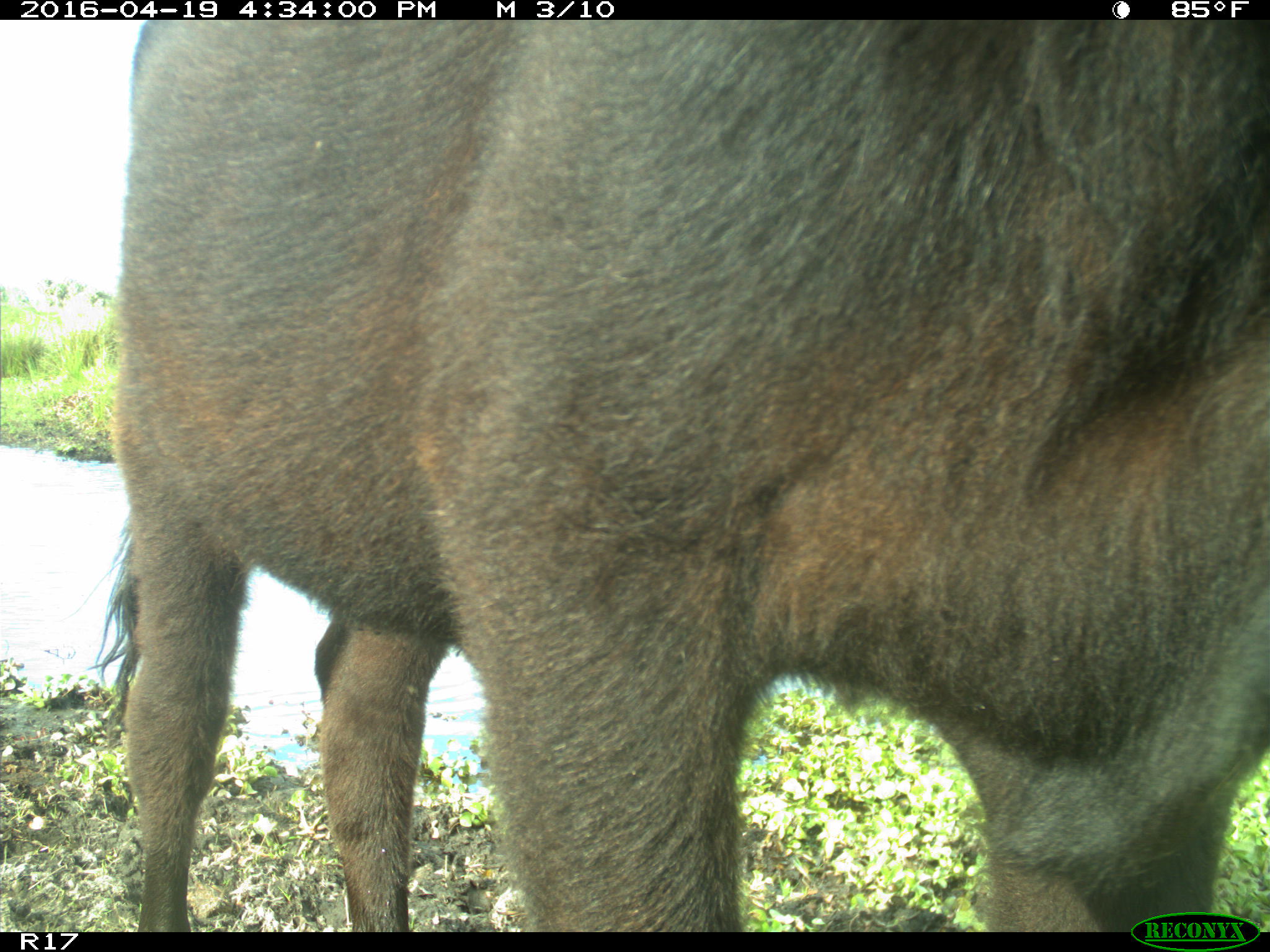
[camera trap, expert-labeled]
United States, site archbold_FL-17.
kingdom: Animalia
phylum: Chordata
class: Mammalia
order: Artiodactyla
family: Bovidae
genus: Bos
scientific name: Bos taurus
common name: domestic cow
Bos taurus (domestic cow).